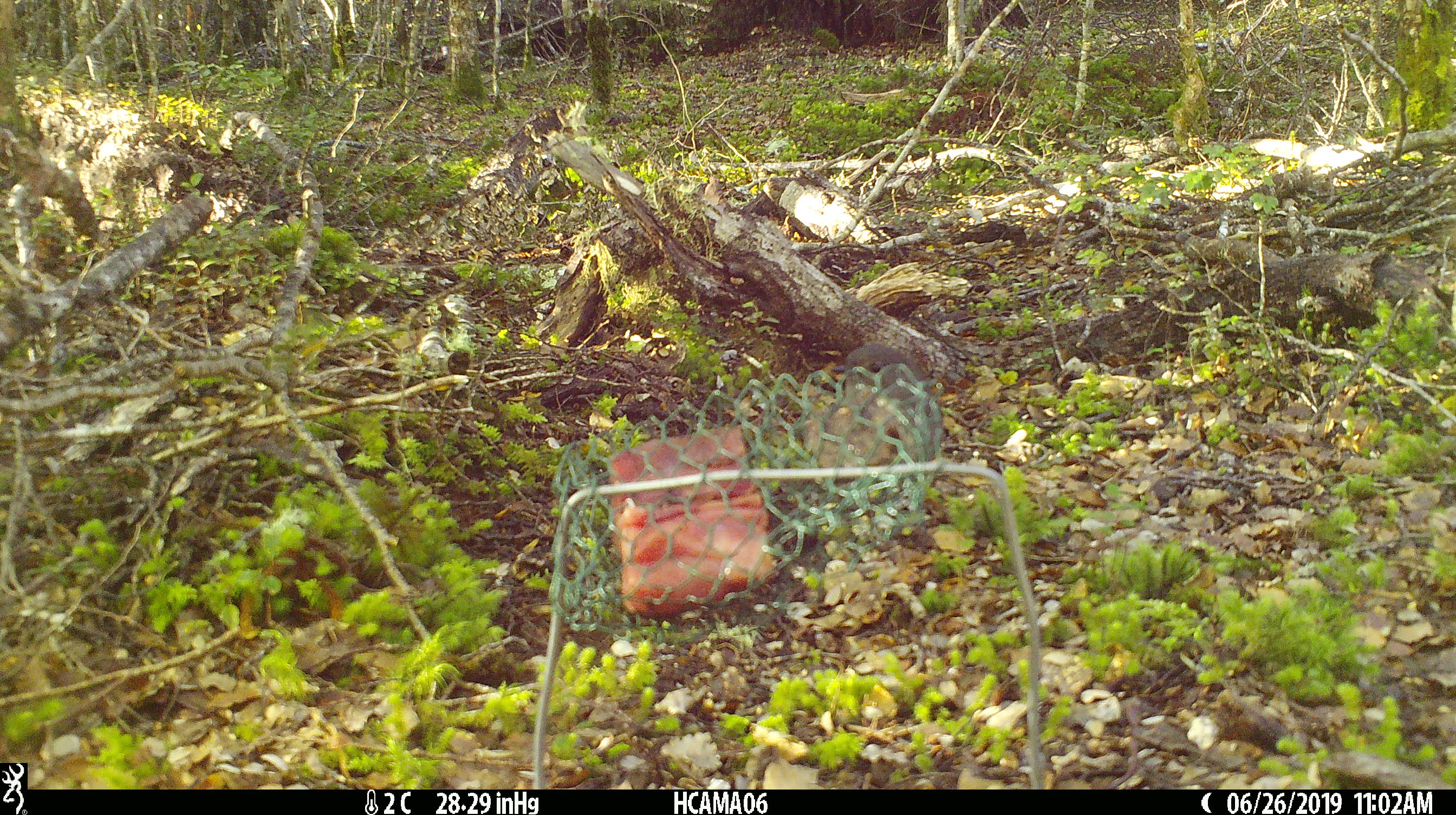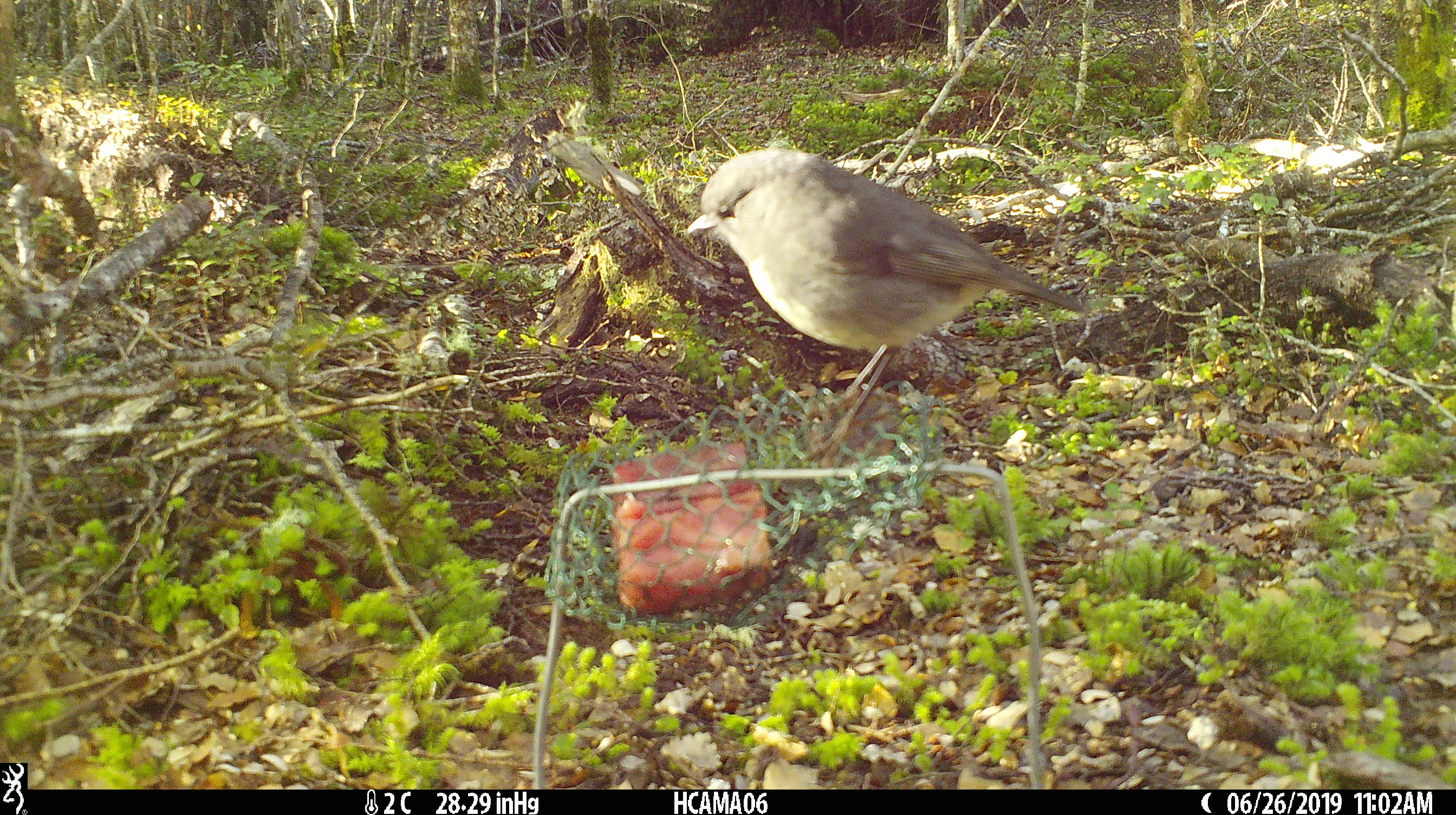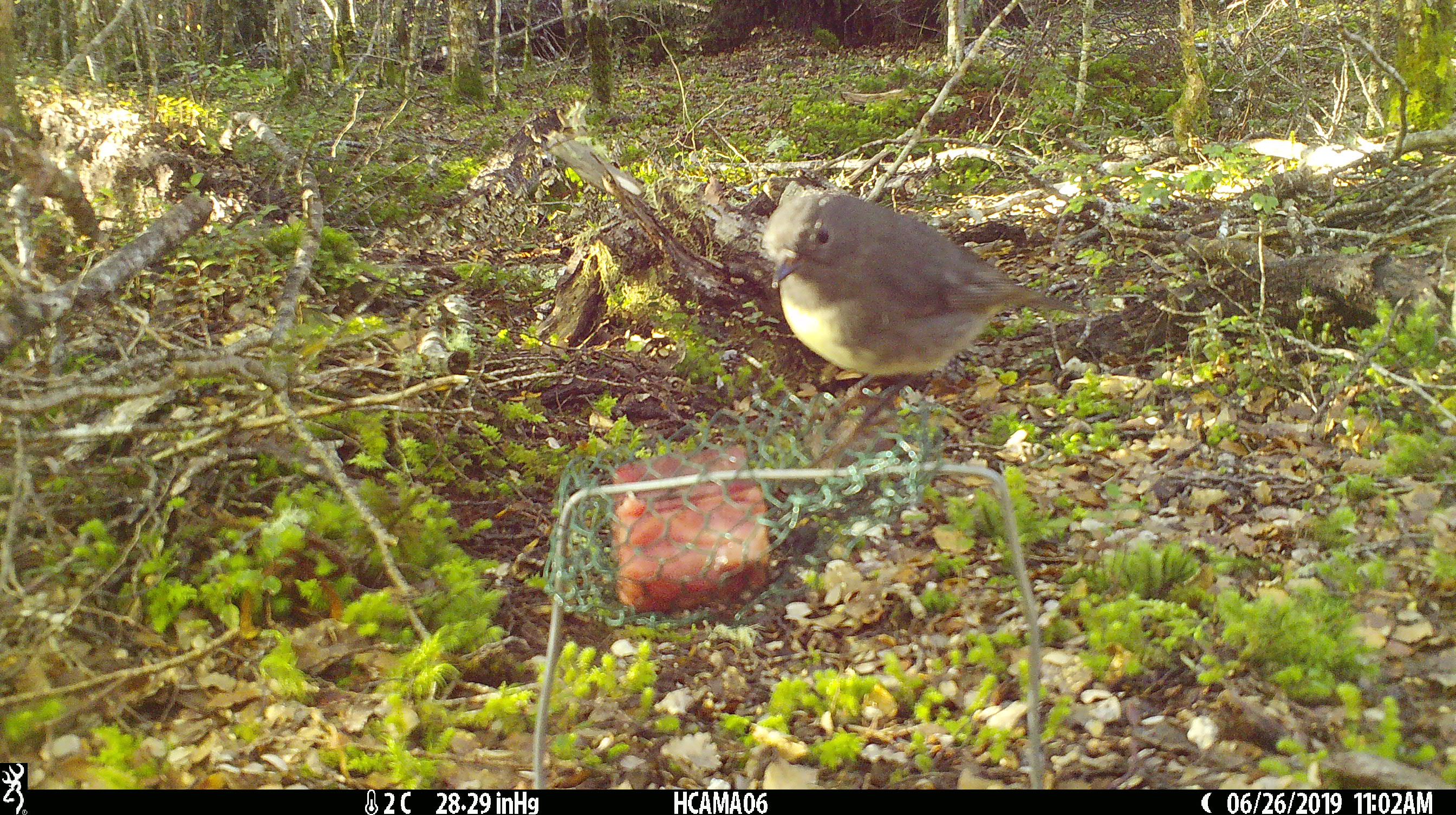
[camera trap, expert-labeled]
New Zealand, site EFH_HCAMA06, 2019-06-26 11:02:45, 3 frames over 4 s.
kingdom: Animalia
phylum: Chordata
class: Aves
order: Passeriformes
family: Petroicidae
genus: Petroica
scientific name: Petroica australis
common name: new zealand robin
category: robin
Robin (new zealand robin) (Petroica australis).